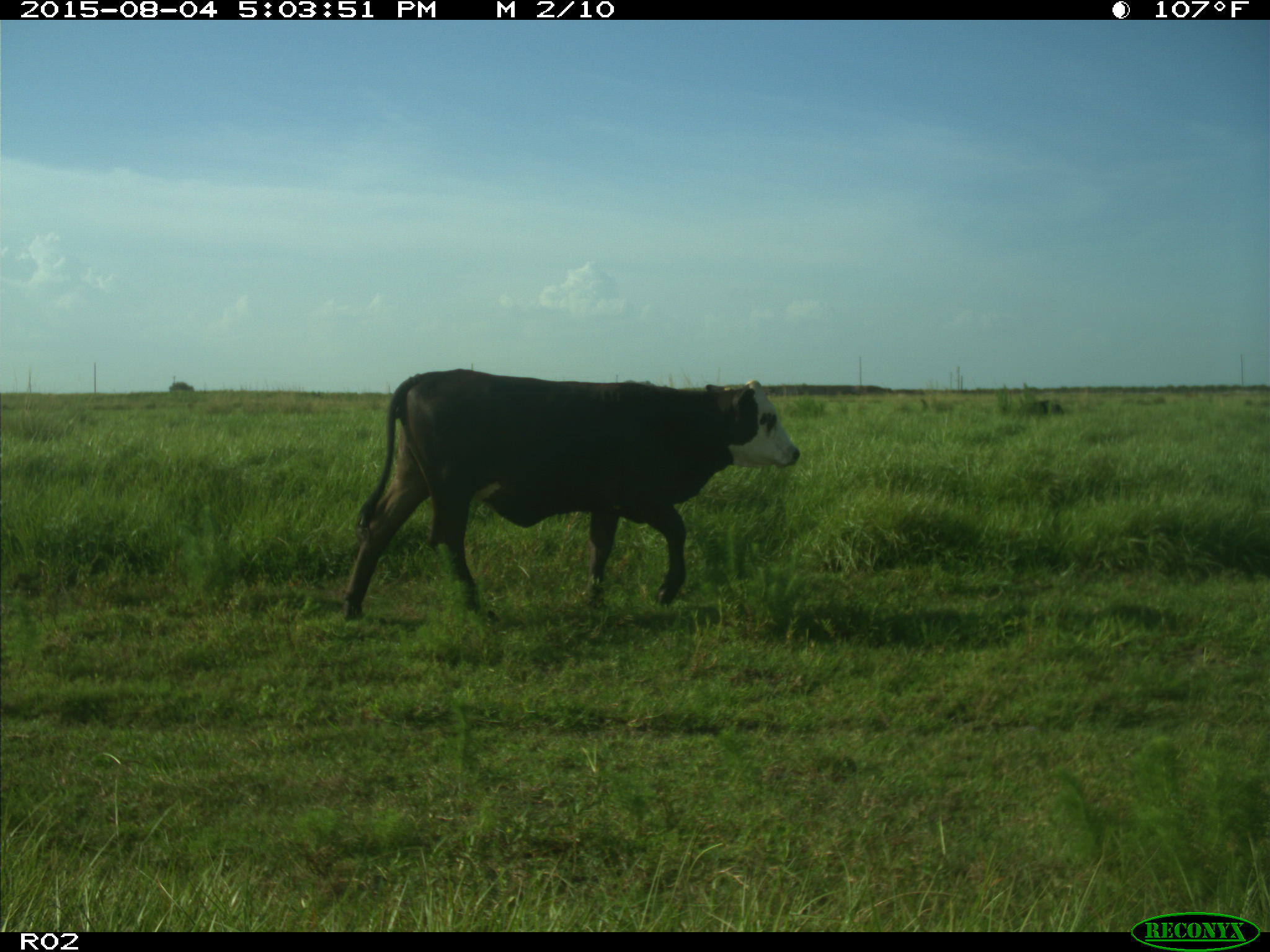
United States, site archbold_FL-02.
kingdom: Animalia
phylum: Chordata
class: Mammalia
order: Artiodactyla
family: Bovidae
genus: Bos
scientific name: Bos taurus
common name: domestic cow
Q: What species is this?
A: Bos taurus (domestic cow).